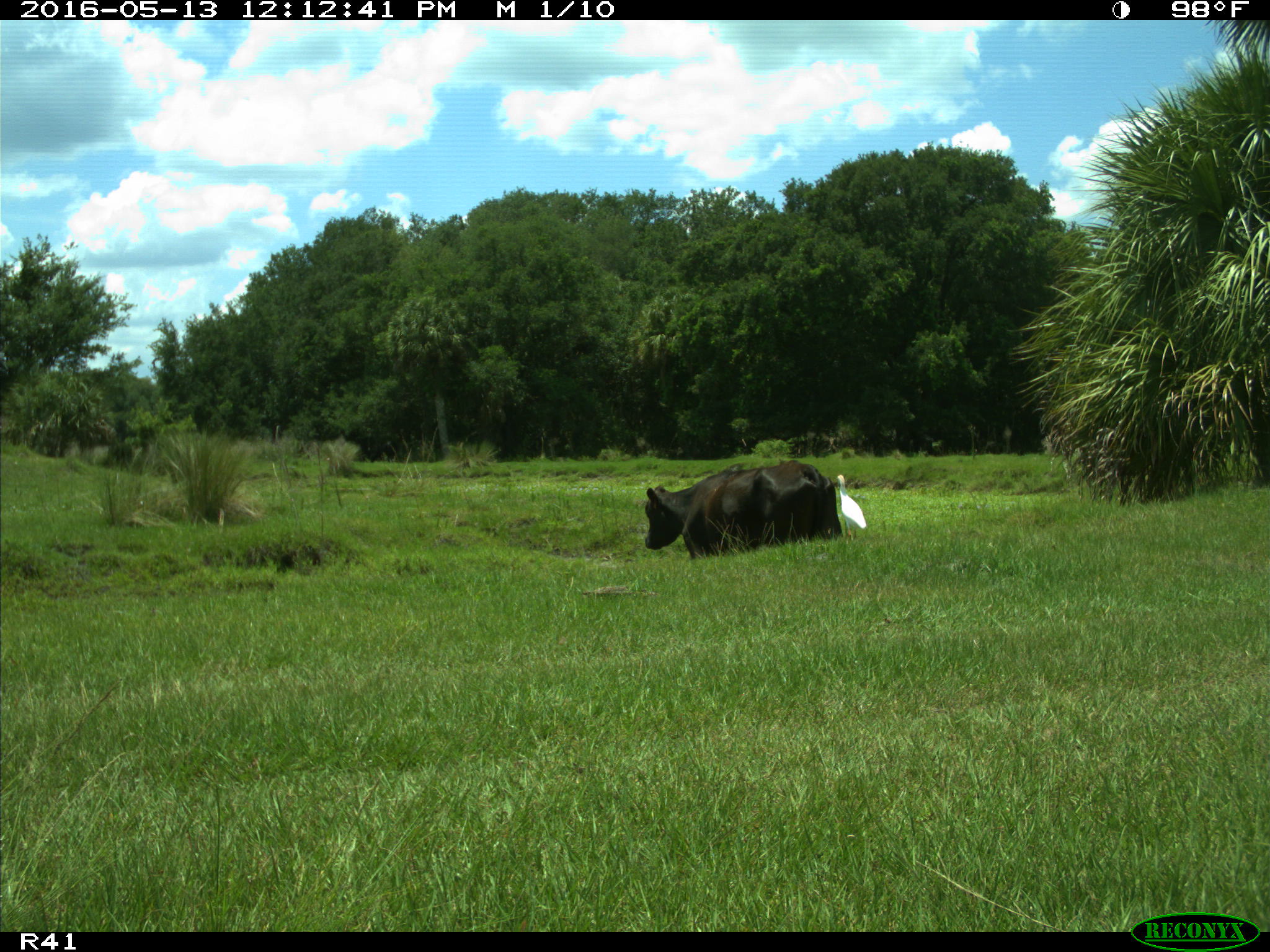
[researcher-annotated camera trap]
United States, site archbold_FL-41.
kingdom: Animalia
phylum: Chordata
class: Mammalia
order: Artiodactyla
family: Bovidae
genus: Bos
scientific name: Bos taurus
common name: domestic cow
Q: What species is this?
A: Bos taurus (domestic cow).